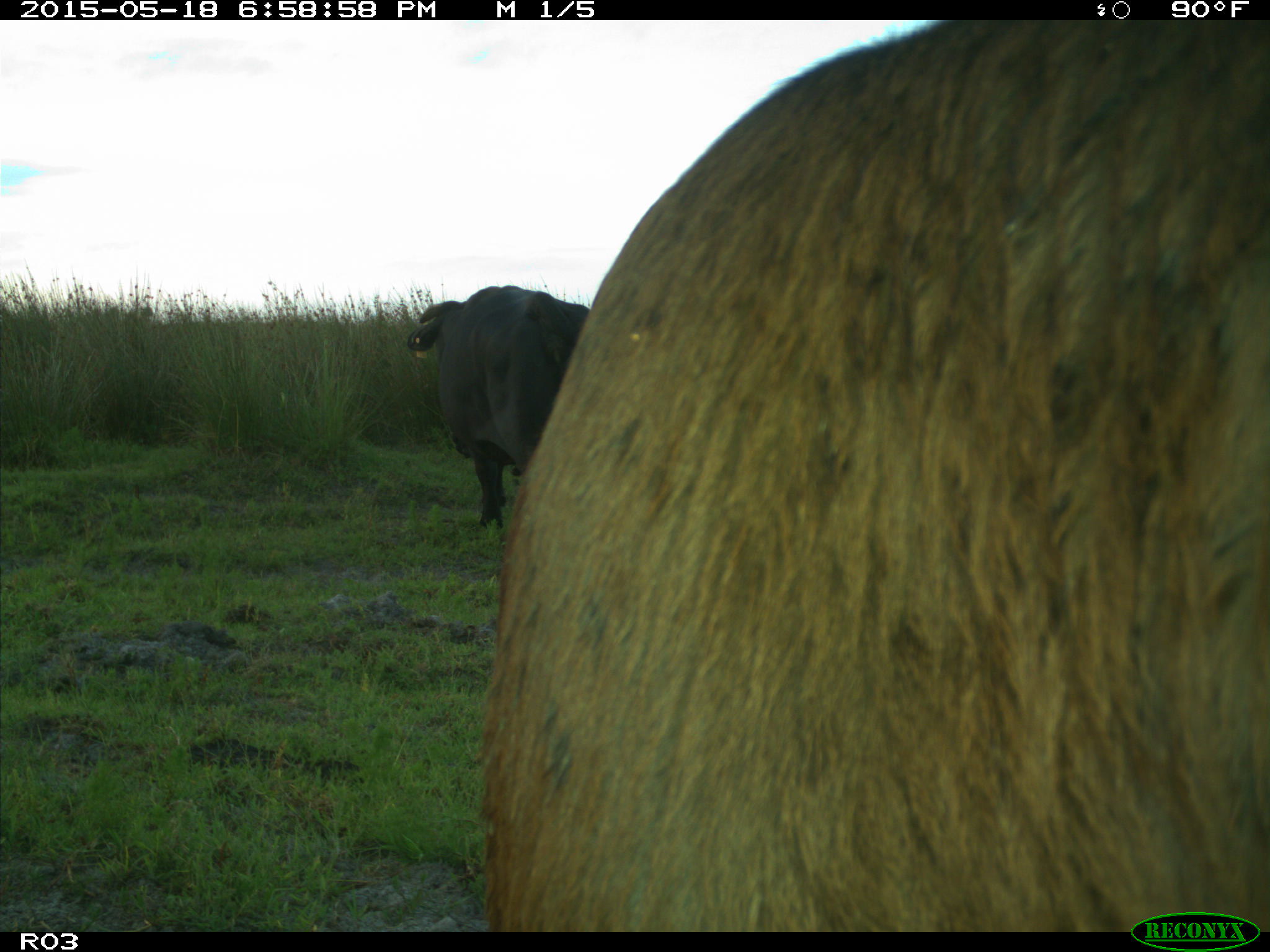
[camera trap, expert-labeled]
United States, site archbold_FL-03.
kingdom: Animalia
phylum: Chordata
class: Mammalia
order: Artiodactyla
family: Bovidae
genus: Bos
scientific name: Bos taurus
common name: domestic cow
Bos taurus (domestic cow).